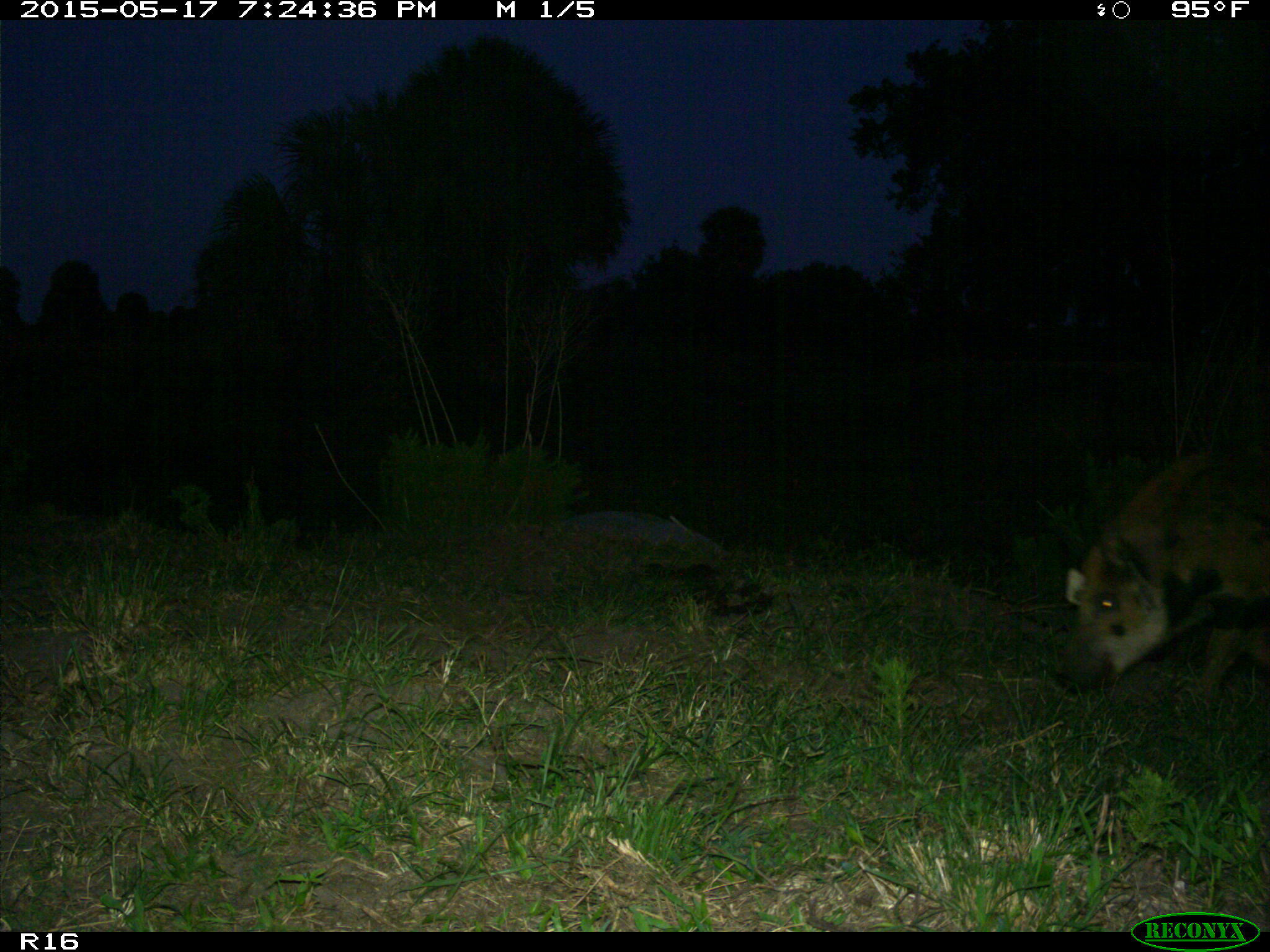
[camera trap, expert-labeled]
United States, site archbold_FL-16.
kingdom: Animalia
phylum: Chordata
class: Mammalia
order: Artiodactyla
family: Suidae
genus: Sus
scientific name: Sus scrofa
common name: wild boar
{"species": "Sus scrofa (wild boar)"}